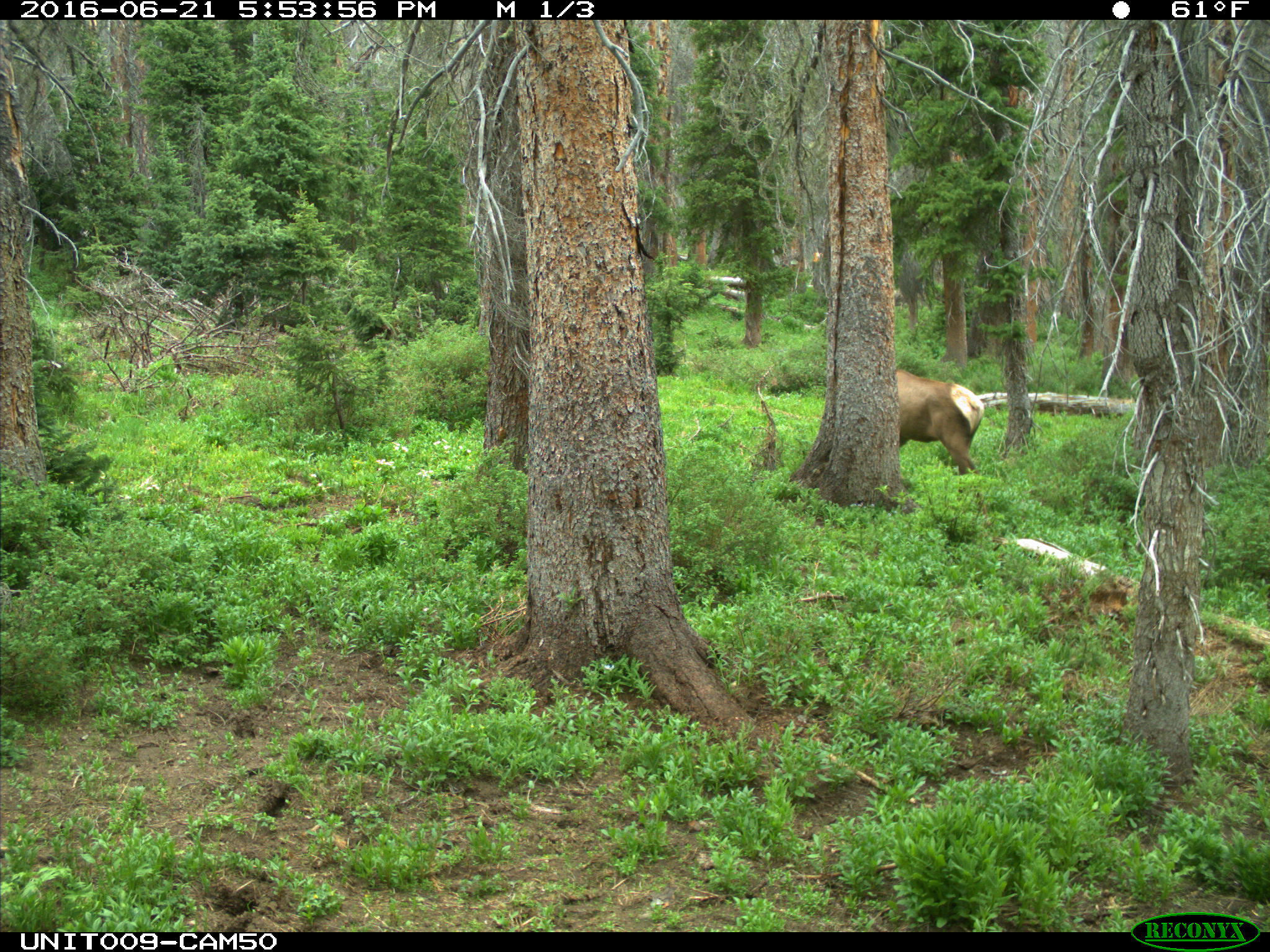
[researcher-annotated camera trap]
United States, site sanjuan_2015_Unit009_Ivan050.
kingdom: Animalia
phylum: Chordata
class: Mammalia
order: Artiodactyla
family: Cervidae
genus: Cervus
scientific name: Cervus elaphus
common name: red deer